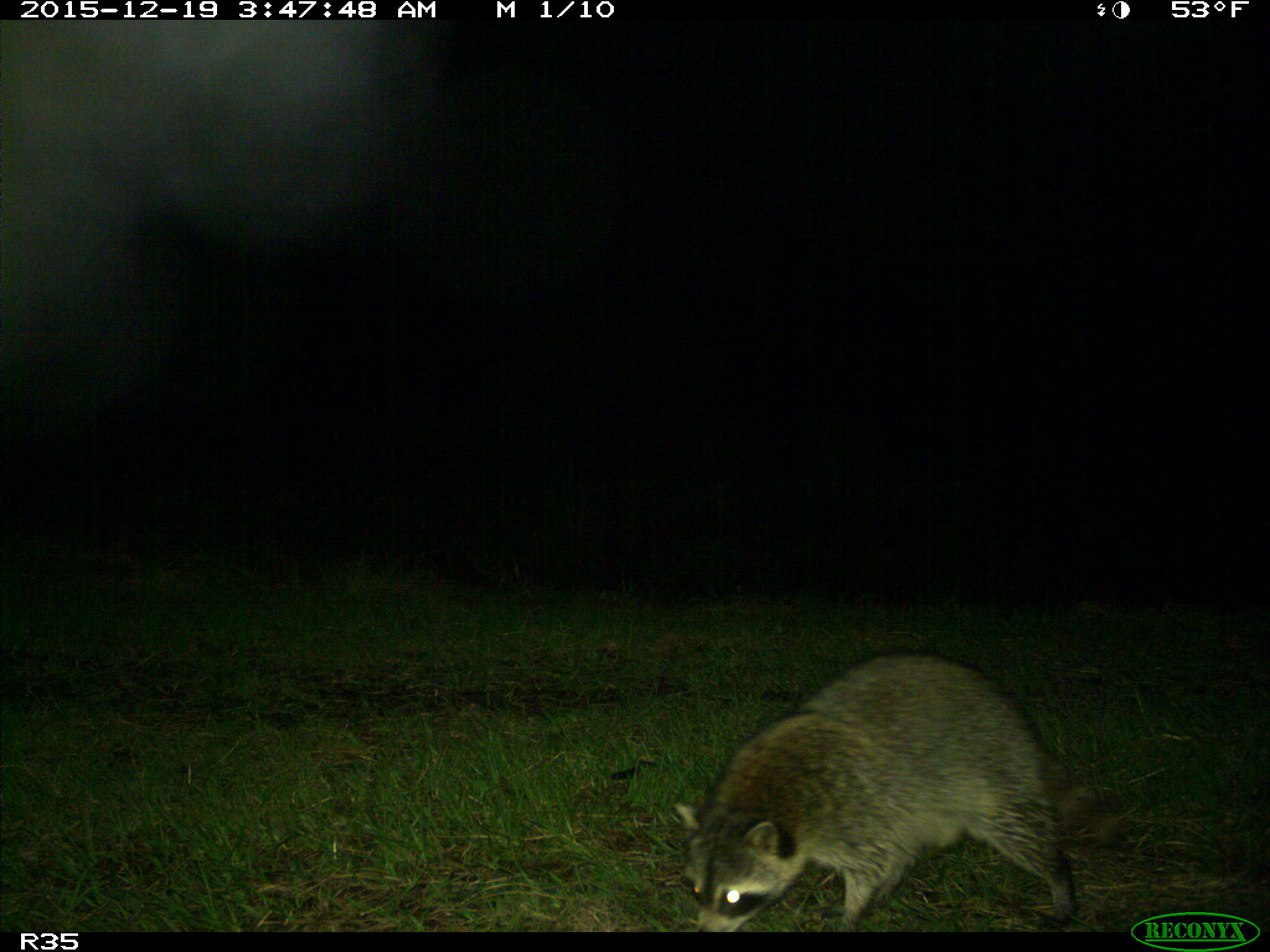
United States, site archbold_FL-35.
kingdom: Animalia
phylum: Chordata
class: Mammalia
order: Carnivora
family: Procyonidae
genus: Procyon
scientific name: Procyon lotor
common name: common raccoon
Procyon lotor (common raccoon).